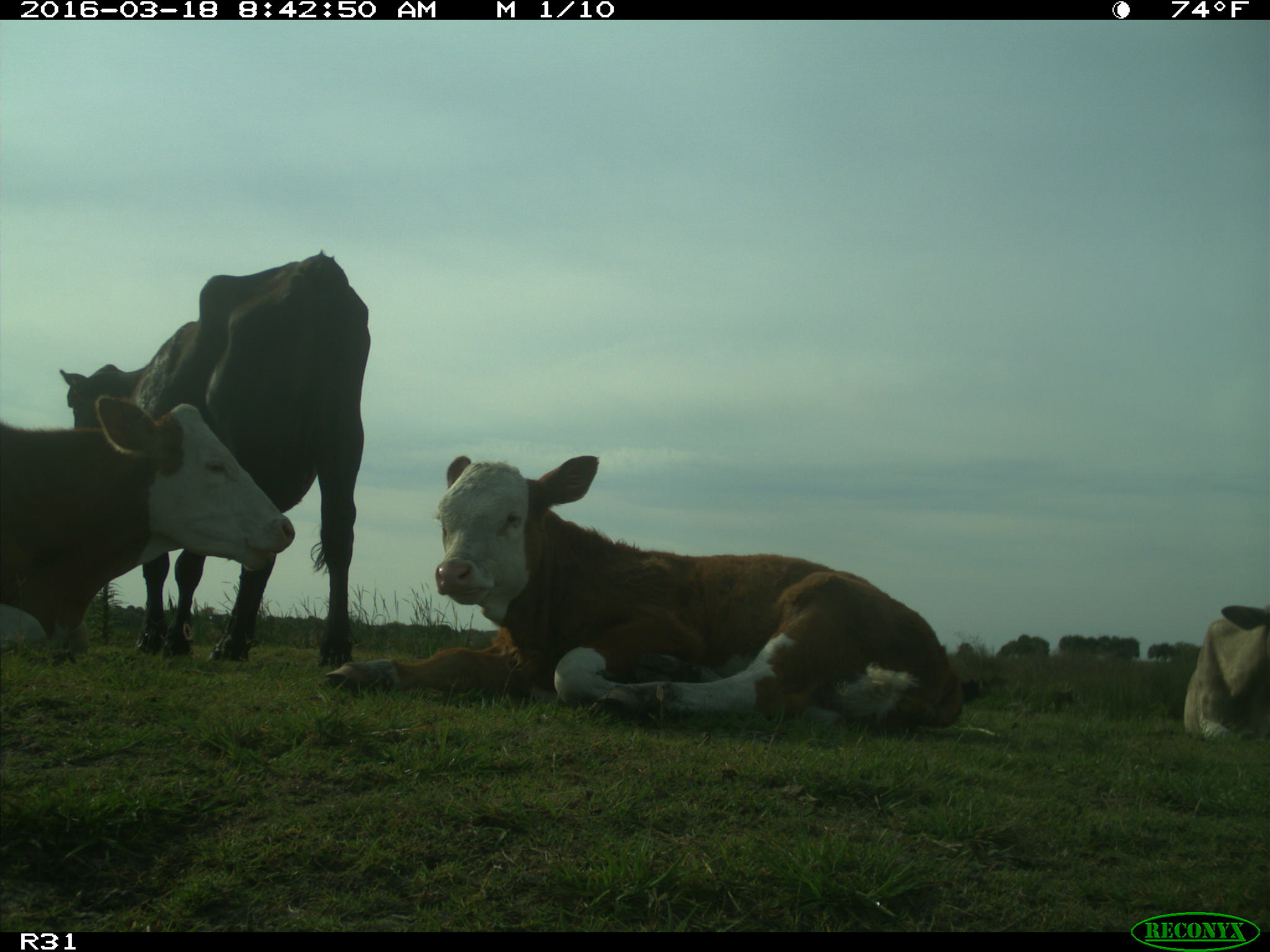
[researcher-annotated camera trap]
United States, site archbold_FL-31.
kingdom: Animalia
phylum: Chordata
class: Mammalia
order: Artiodactyla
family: Bovidae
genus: Bos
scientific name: Bos taurus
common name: domestic cow